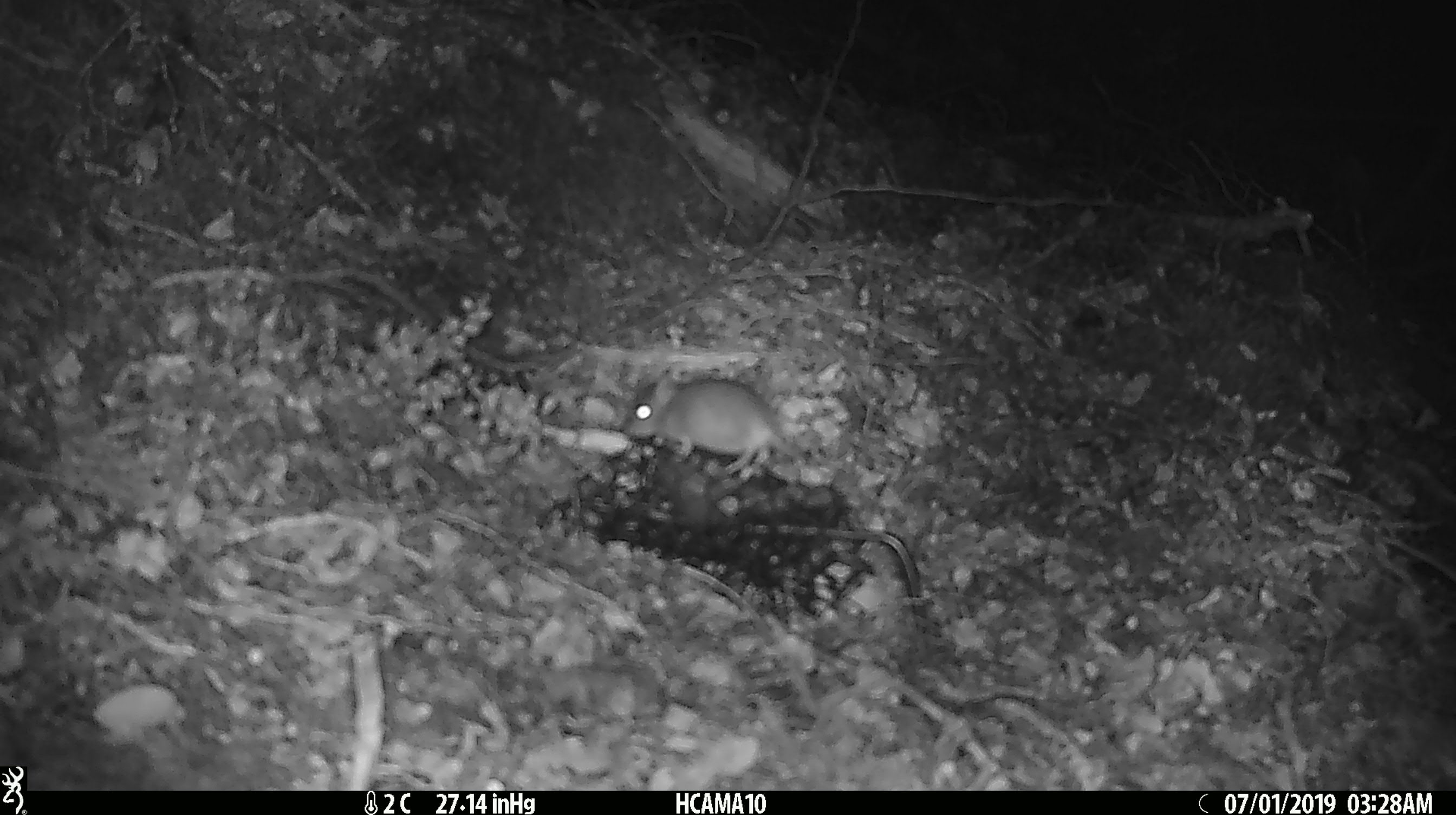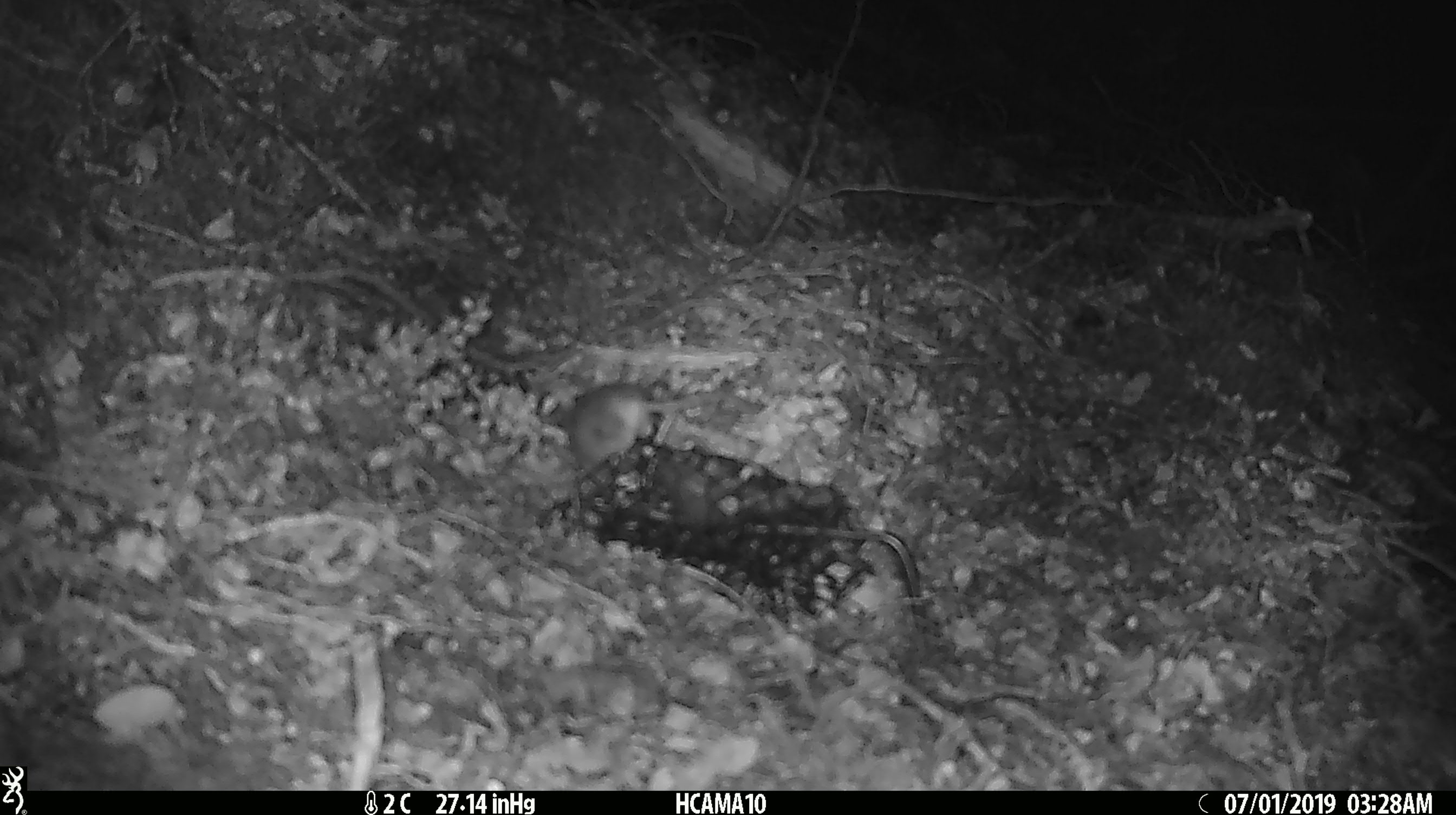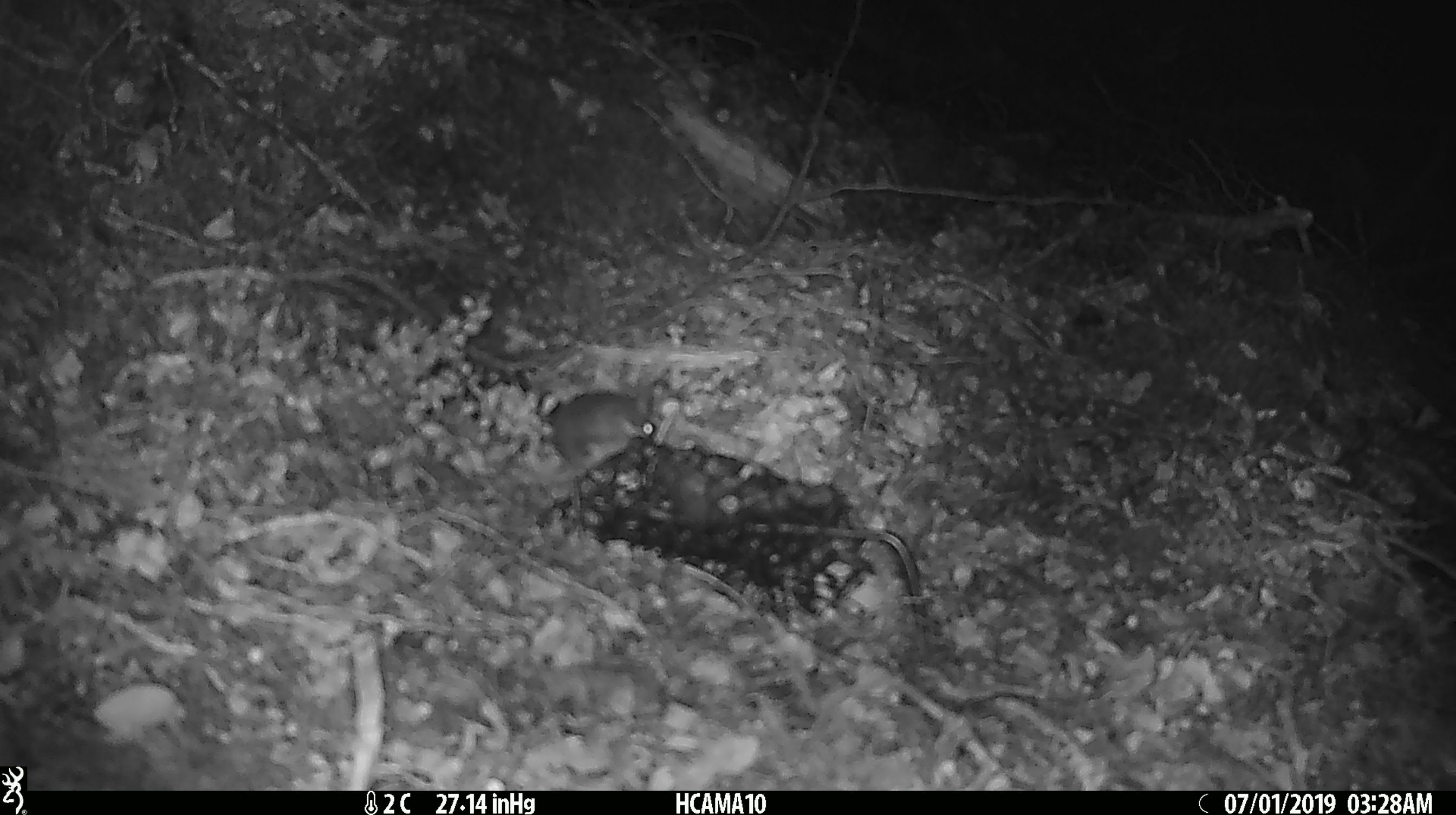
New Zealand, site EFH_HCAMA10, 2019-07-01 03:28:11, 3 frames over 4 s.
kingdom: Animalia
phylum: Chordata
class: Mammalia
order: Rodentia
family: Muridae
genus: Mus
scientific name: Mus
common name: mouse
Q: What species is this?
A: Mouse (Mus).